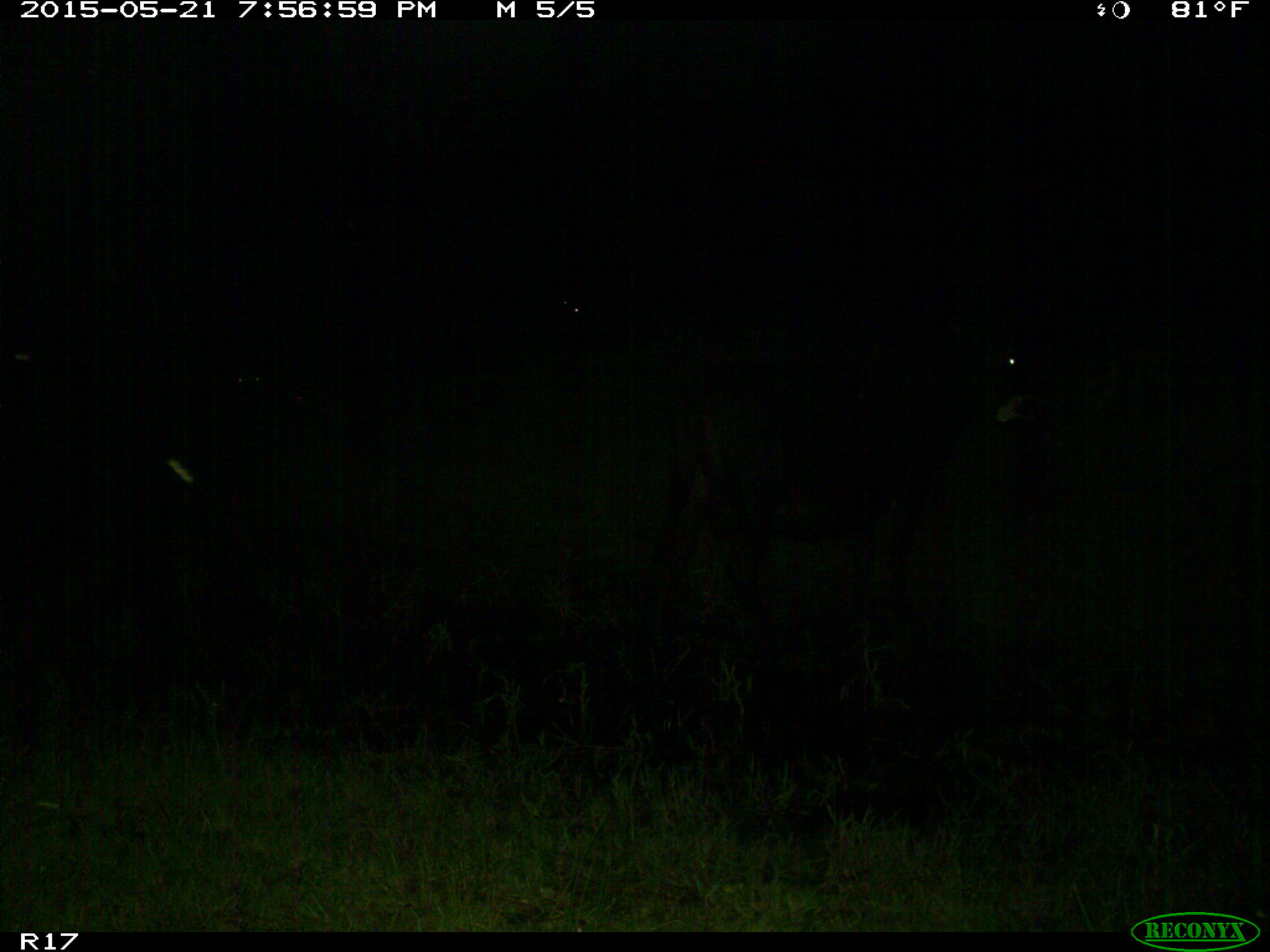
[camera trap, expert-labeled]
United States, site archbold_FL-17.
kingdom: Animalia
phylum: Chordata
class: Mammalia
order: Artiodactyla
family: Bovidae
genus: Bos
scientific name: Bos taurus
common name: domestic cow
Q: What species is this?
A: Bos taurus (domestic cow).